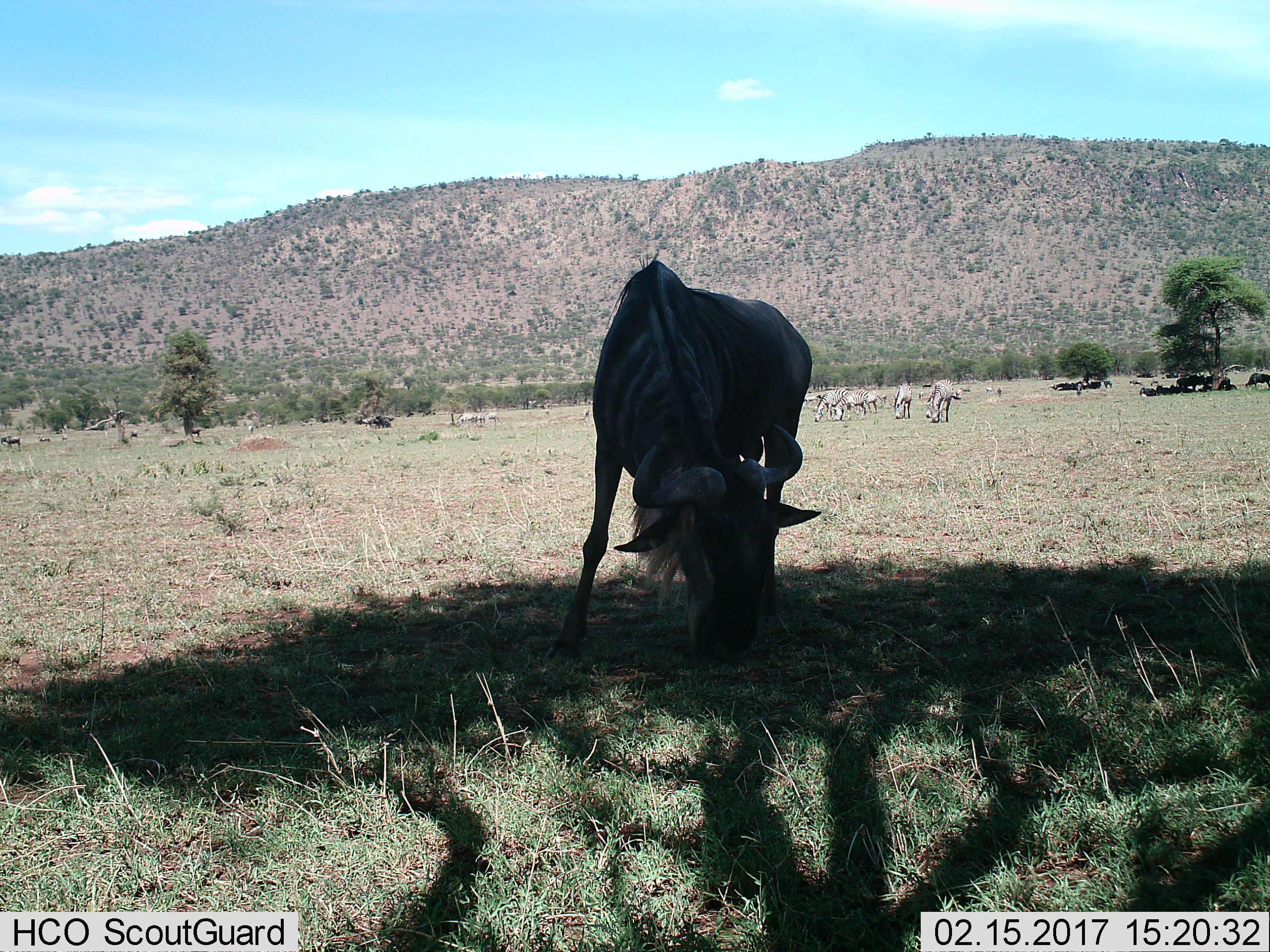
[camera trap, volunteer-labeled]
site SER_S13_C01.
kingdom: Animalia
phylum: Chordata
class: Mammalia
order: Artiodactyla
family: Bovidae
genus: Connochaetes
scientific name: Connochaetes taurinus taurinus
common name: blue wildebeest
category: wildebeestblue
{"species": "wildebeestblue (blue wildebeest) (Connochaetes taurinus taurinus)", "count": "11-50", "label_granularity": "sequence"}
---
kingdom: Animalia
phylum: Chordata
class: Mammalia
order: Perissodactyla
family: Equidae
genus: Equus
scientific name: Equus quagga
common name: plains zebra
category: zebraplains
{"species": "zebraplains (plains zebra) (Equus quagga)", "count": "9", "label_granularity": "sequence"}